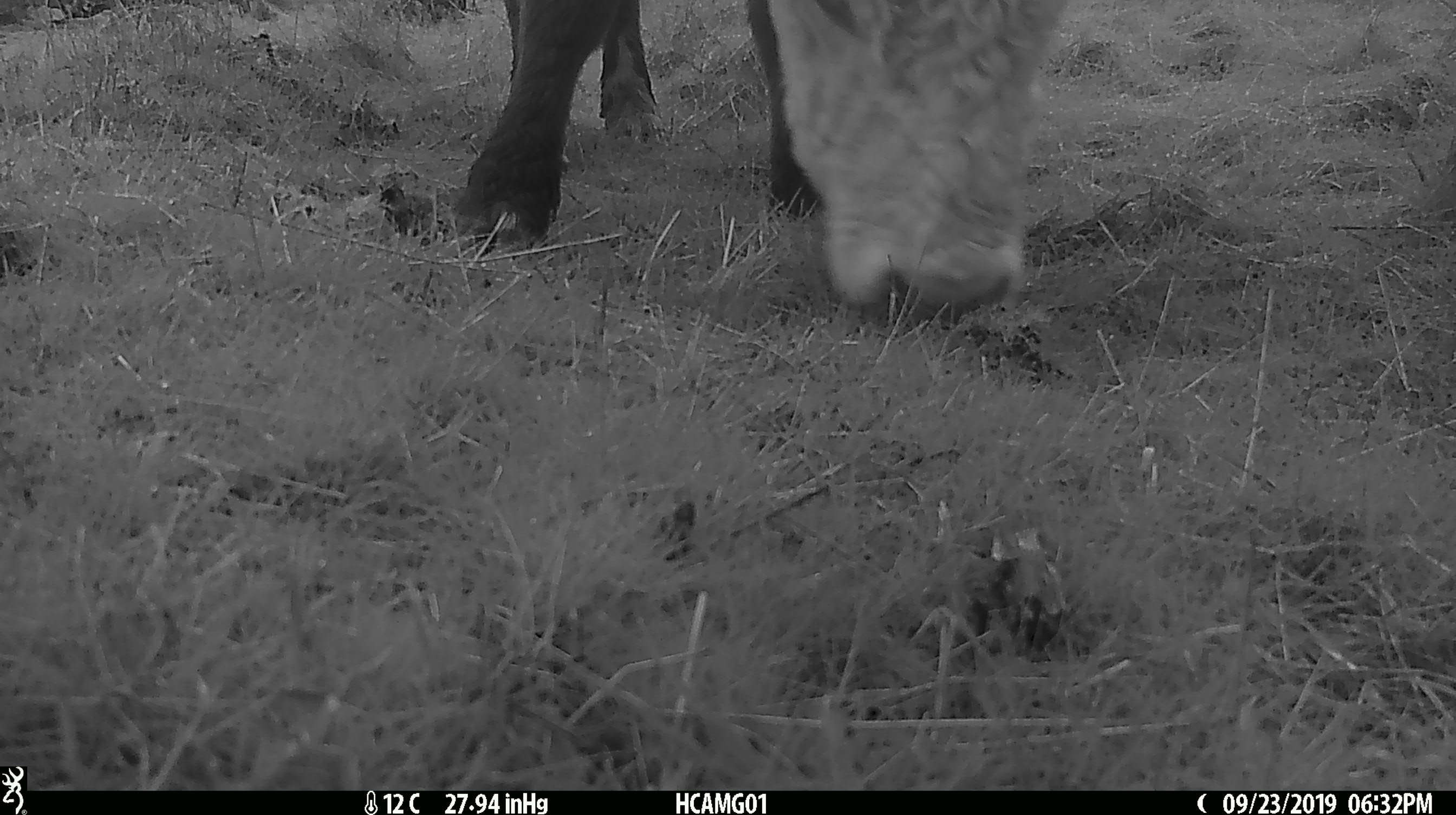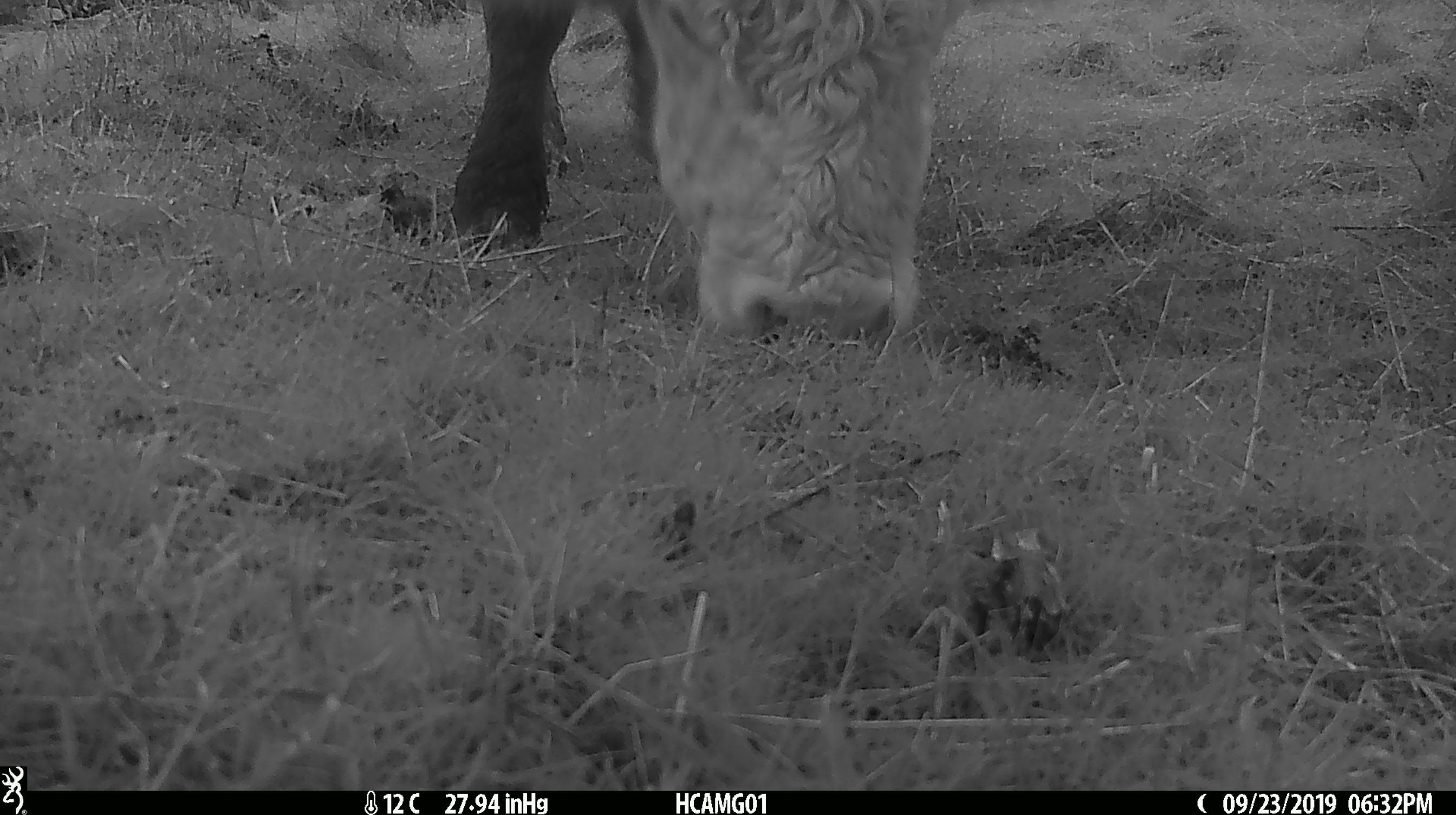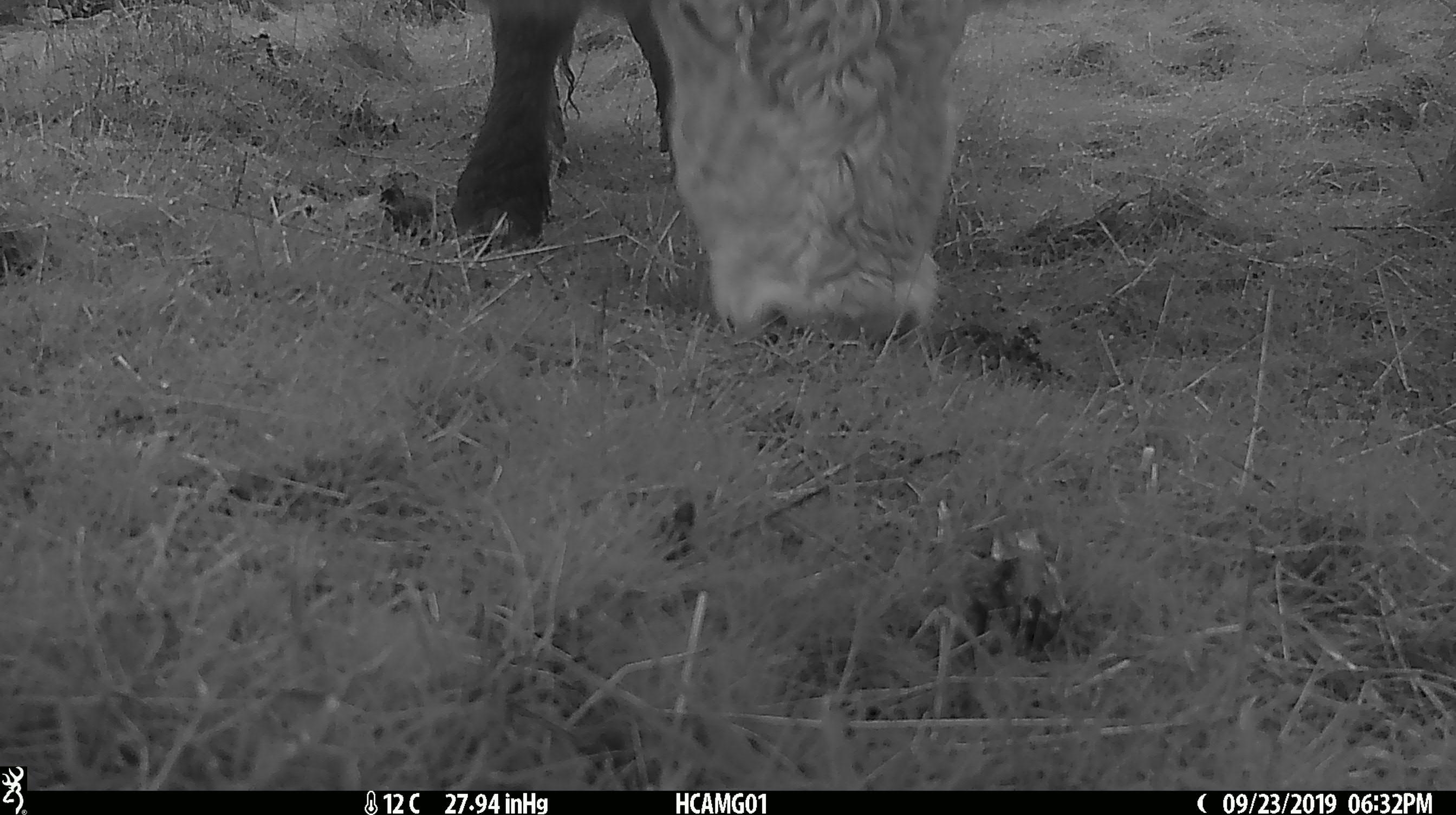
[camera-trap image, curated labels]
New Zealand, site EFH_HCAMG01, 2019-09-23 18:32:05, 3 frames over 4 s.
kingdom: Animalia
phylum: Chordata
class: Mammalia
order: Artiodactyla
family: Bovidae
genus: Bos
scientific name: Bos taurus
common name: domestic cow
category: cow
Cow (domestic cow) (Bos taurus).